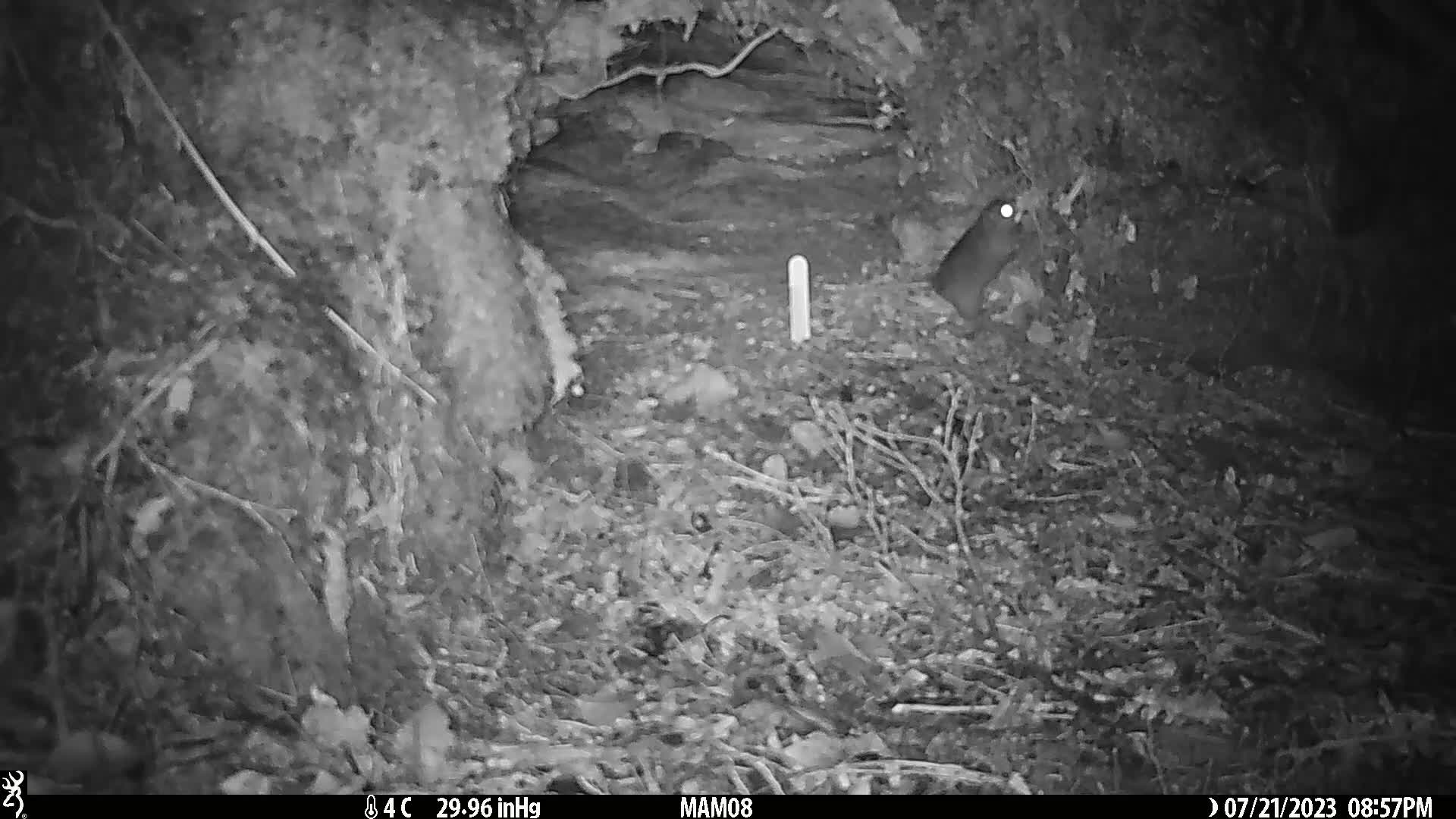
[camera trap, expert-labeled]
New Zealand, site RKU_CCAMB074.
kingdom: Animalia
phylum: Chordata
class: Mammalia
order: Rodentia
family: Muridae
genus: Rattus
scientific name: Rattus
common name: rat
Rat (Rattus).